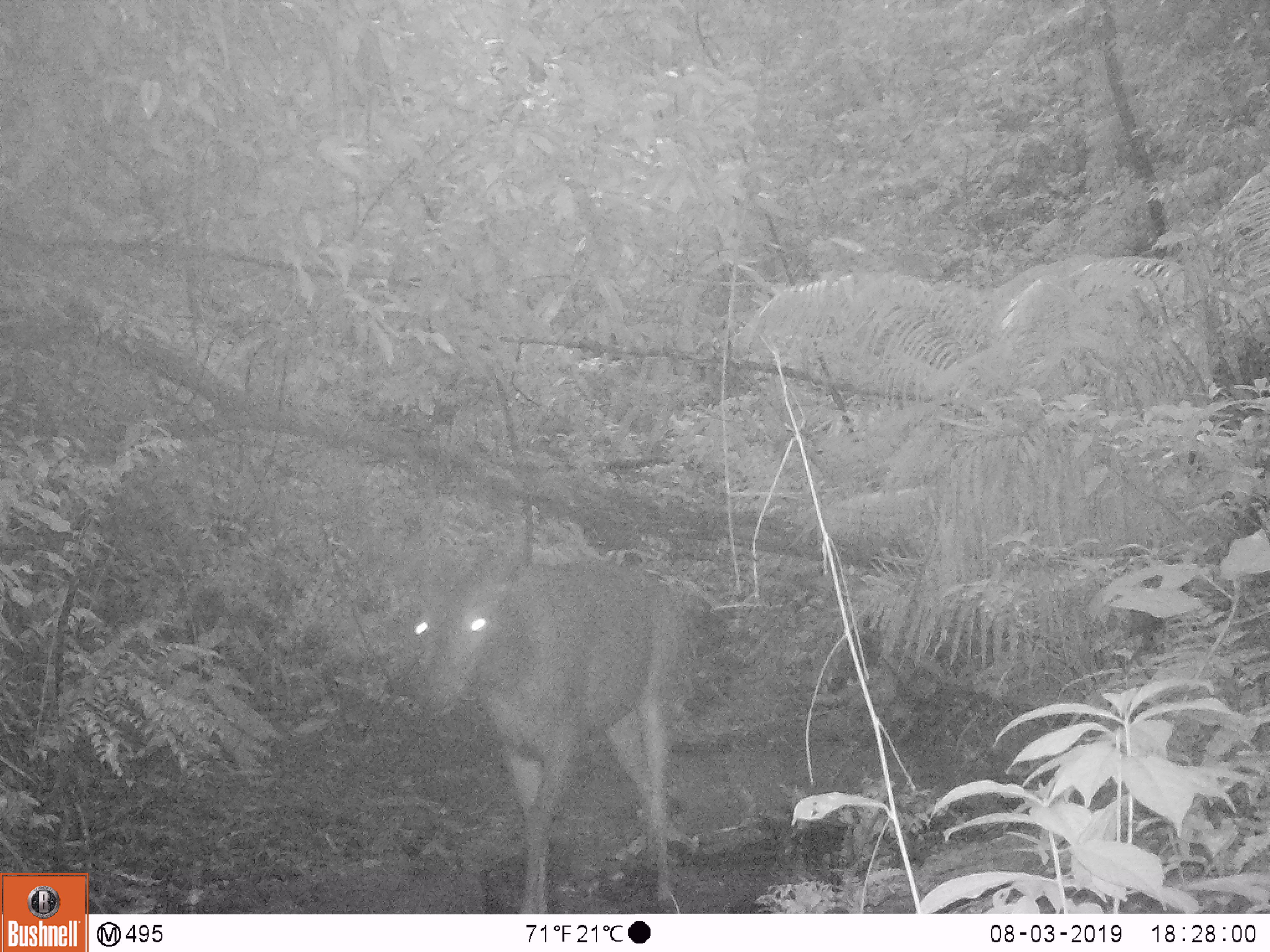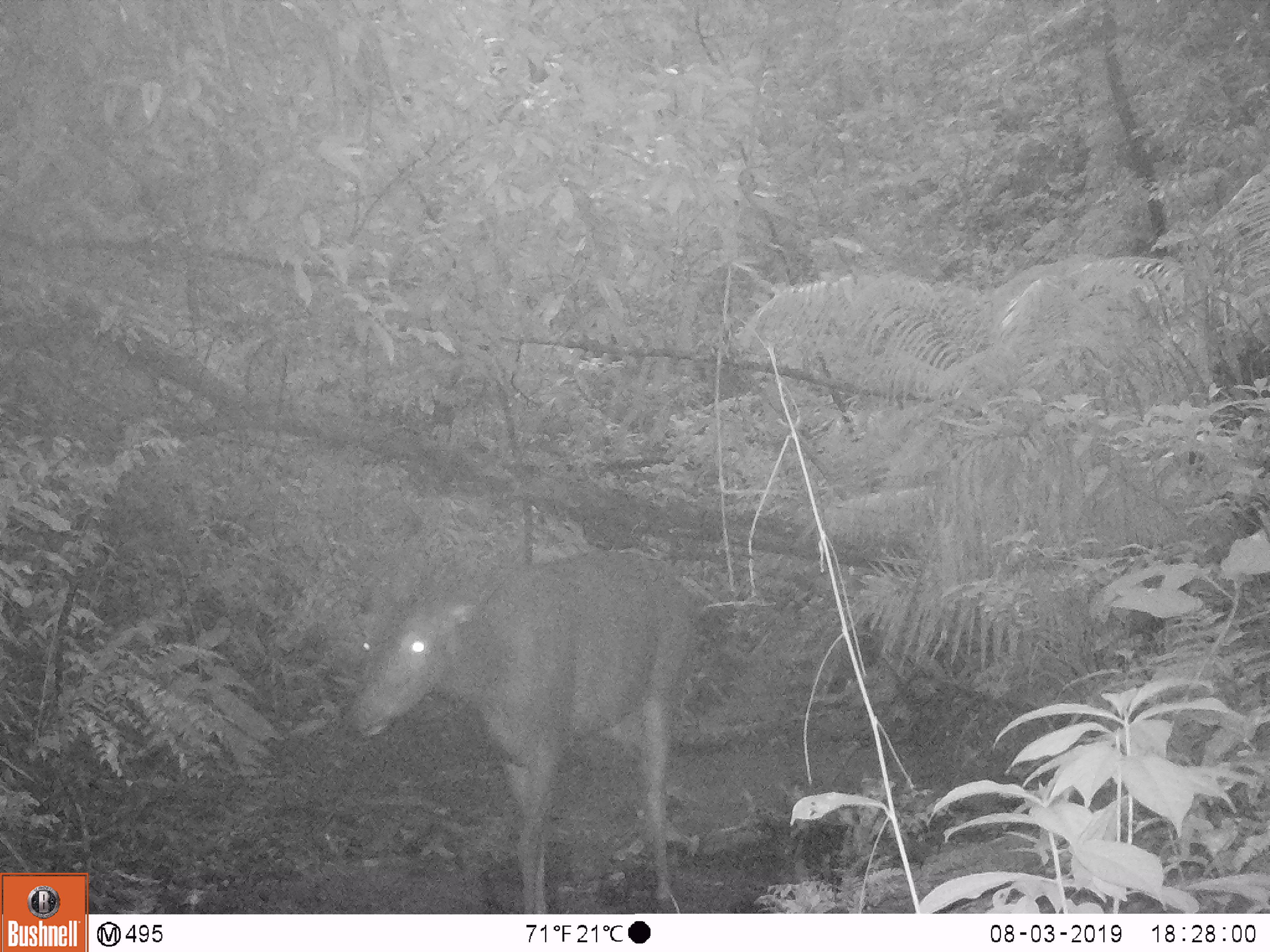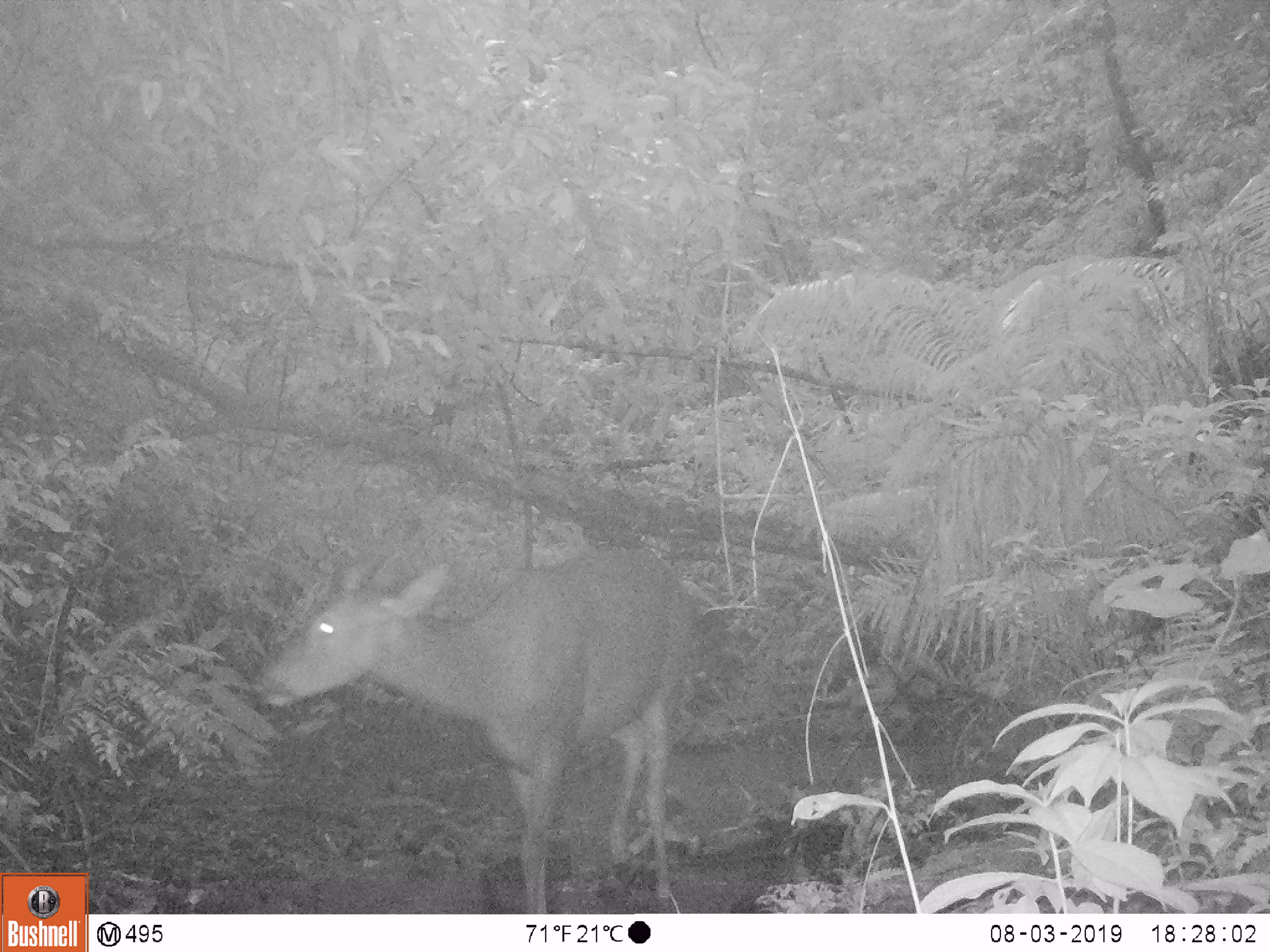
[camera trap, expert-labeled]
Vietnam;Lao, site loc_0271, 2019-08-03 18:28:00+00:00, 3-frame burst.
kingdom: Animalia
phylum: Chordata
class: Mammalia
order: Artiodactyla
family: Cervidae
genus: Rusa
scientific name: Rusa unicolor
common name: sambar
Sambar (Rusa unicolor). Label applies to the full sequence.